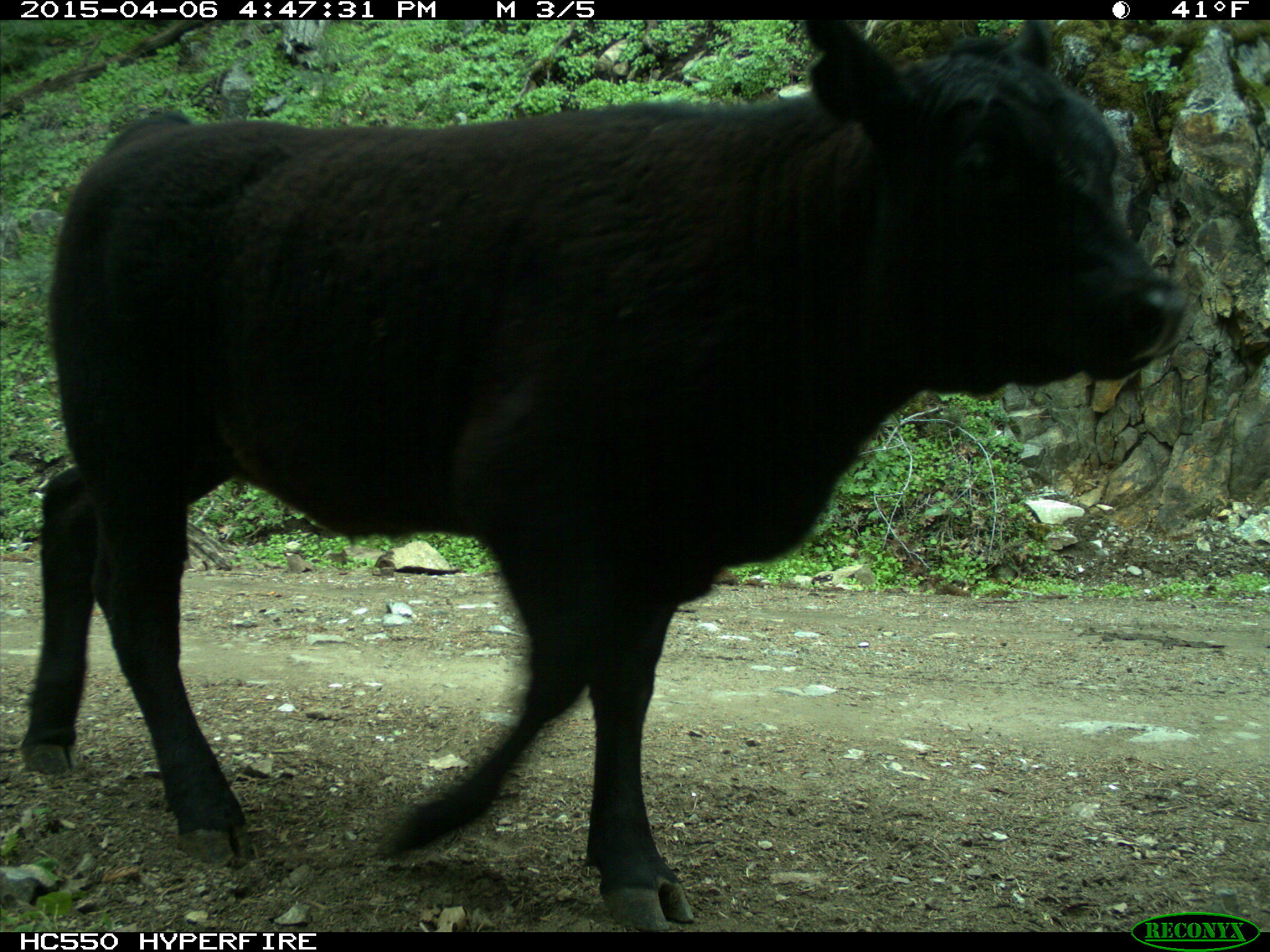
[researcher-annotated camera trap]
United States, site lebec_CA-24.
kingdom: Animalia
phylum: Chordata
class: Mammalia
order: Artiodactyla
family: Bovidae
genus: Bos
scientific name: Bos taurus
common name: domestic cow